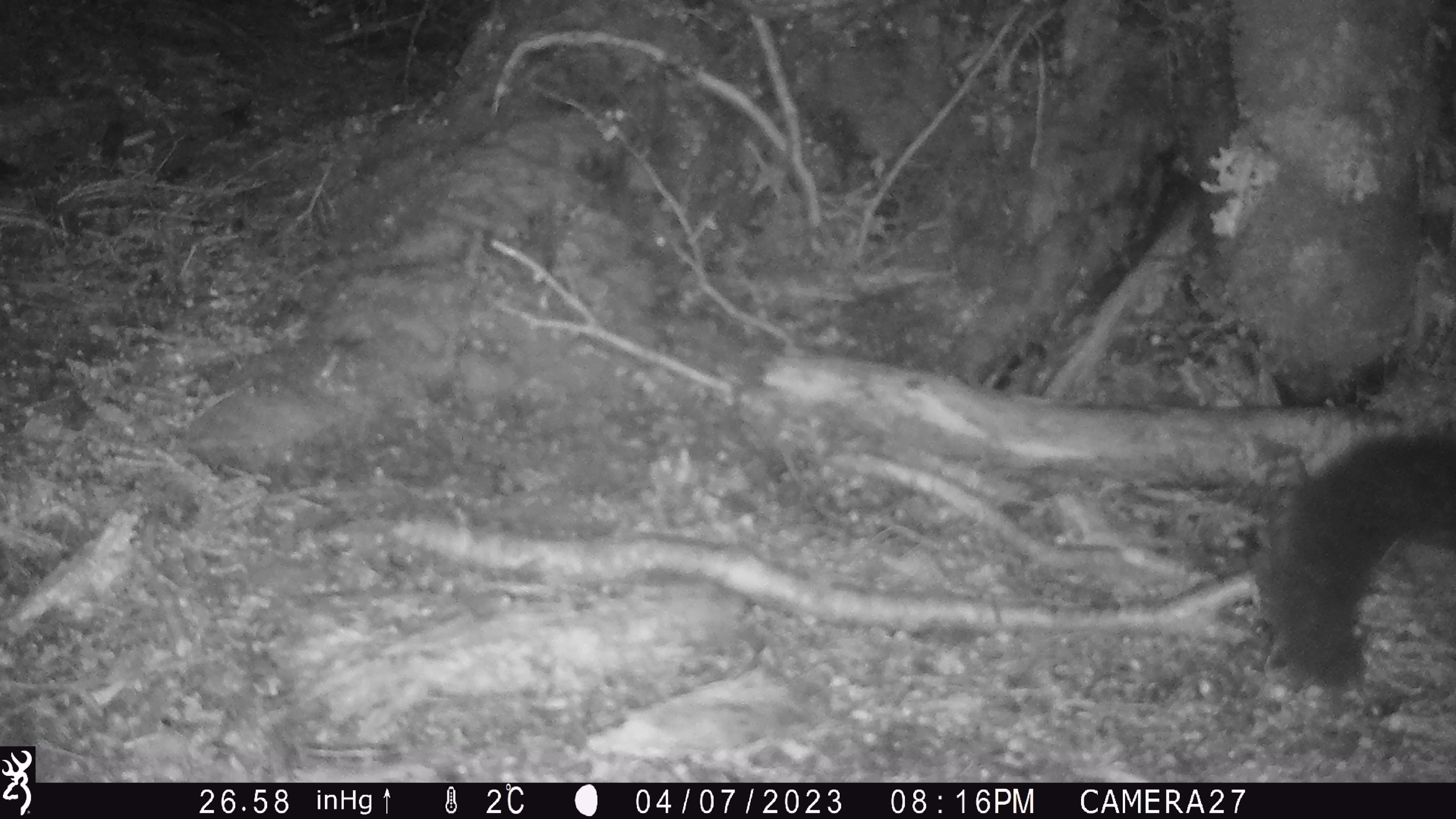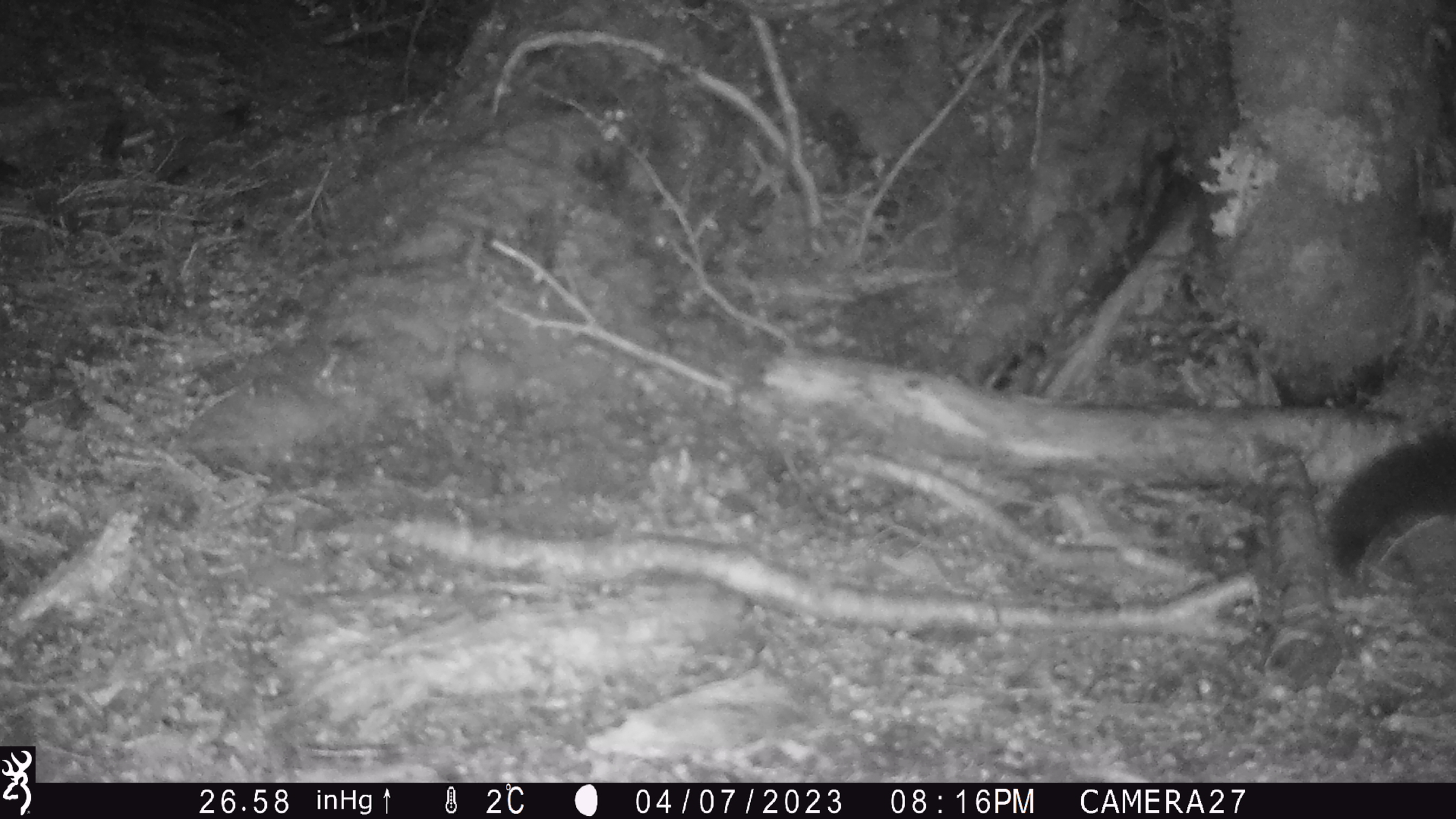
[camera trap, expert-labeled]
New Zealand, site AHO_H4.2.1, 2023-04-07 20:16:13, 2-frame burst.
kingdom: Animalia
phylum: Chordata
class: Mammalia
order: Carnivora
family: Mustelidae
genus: Mustela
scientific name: Mustela erminea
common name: stoat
Stoat (Mustela erminea).